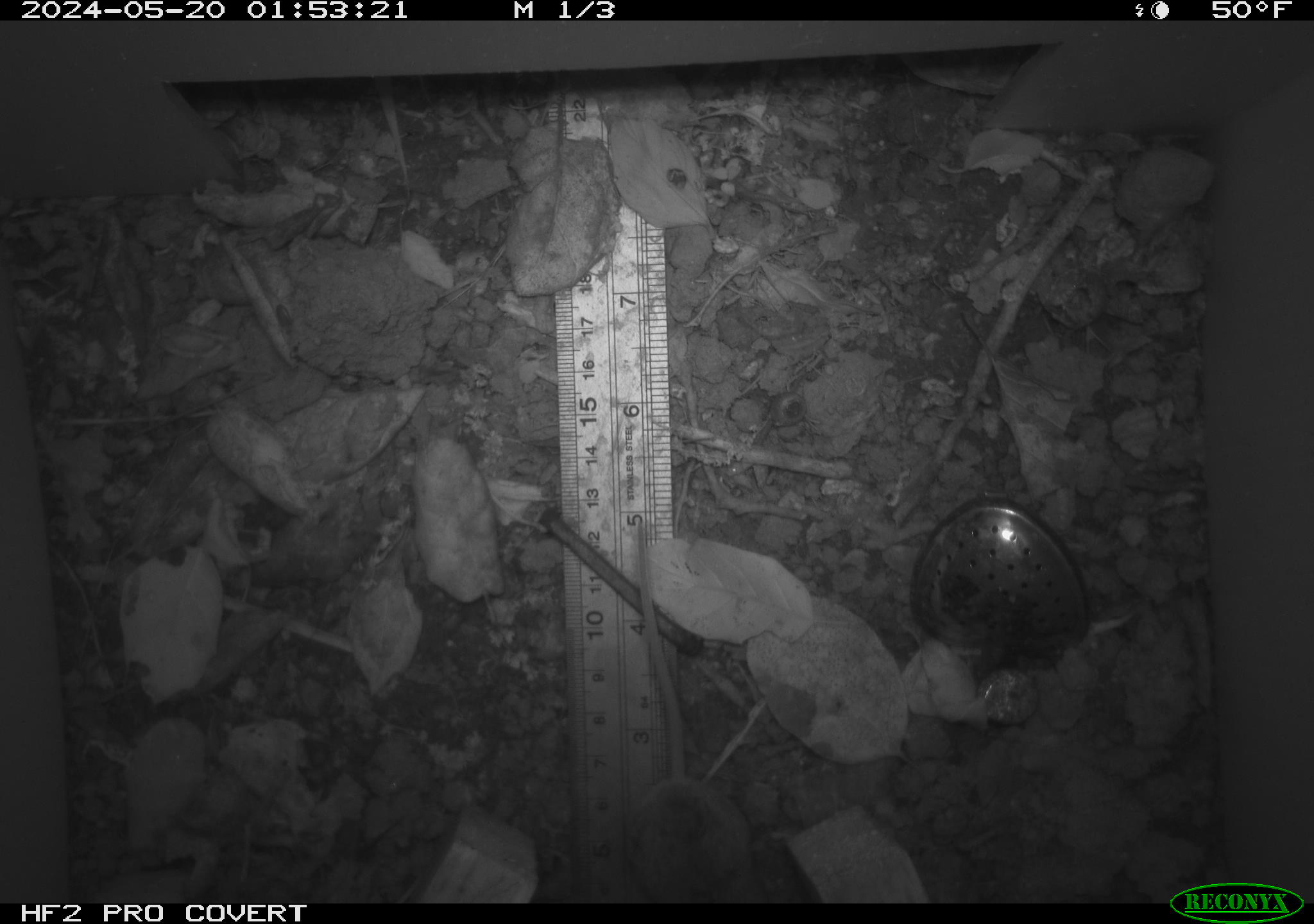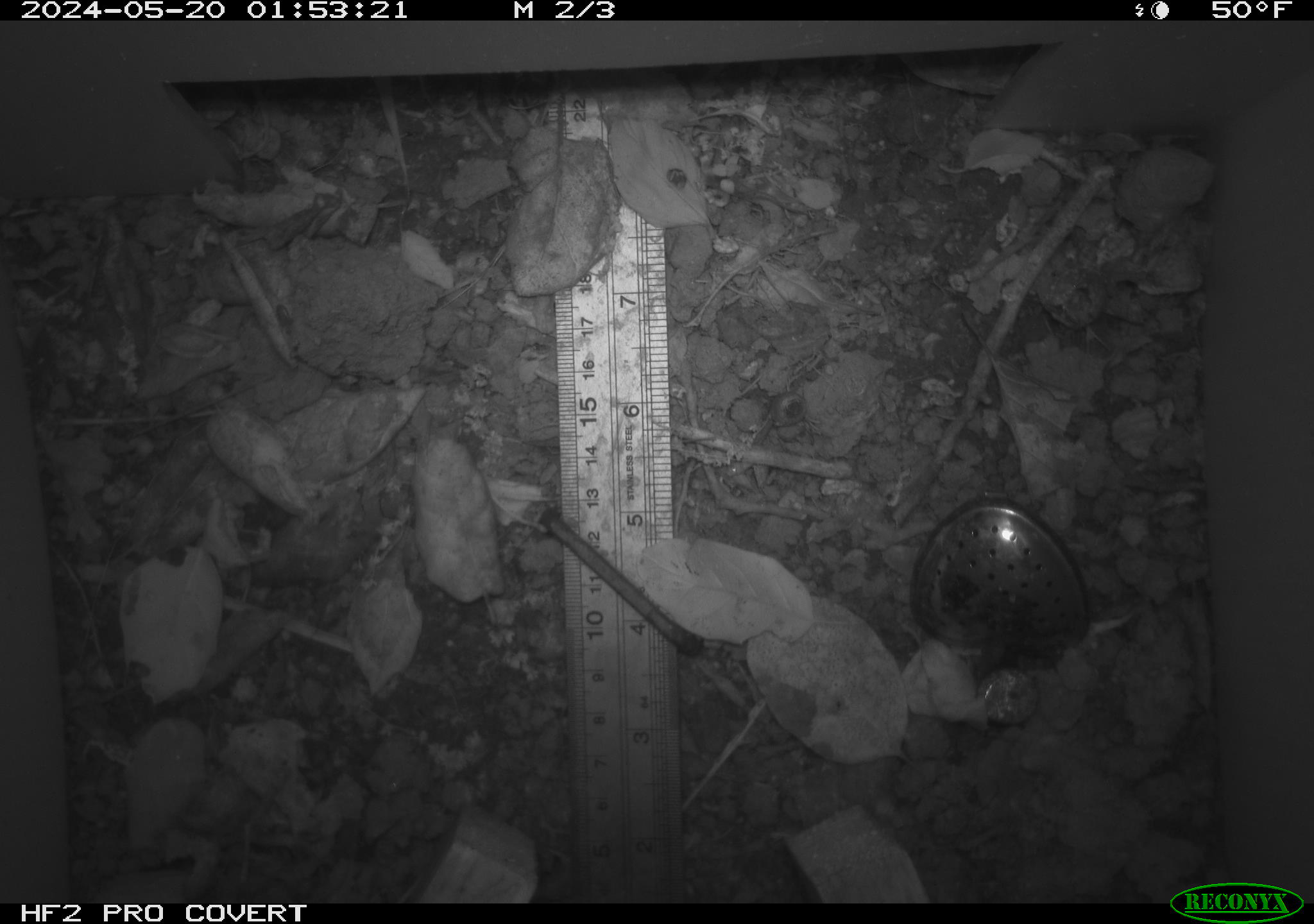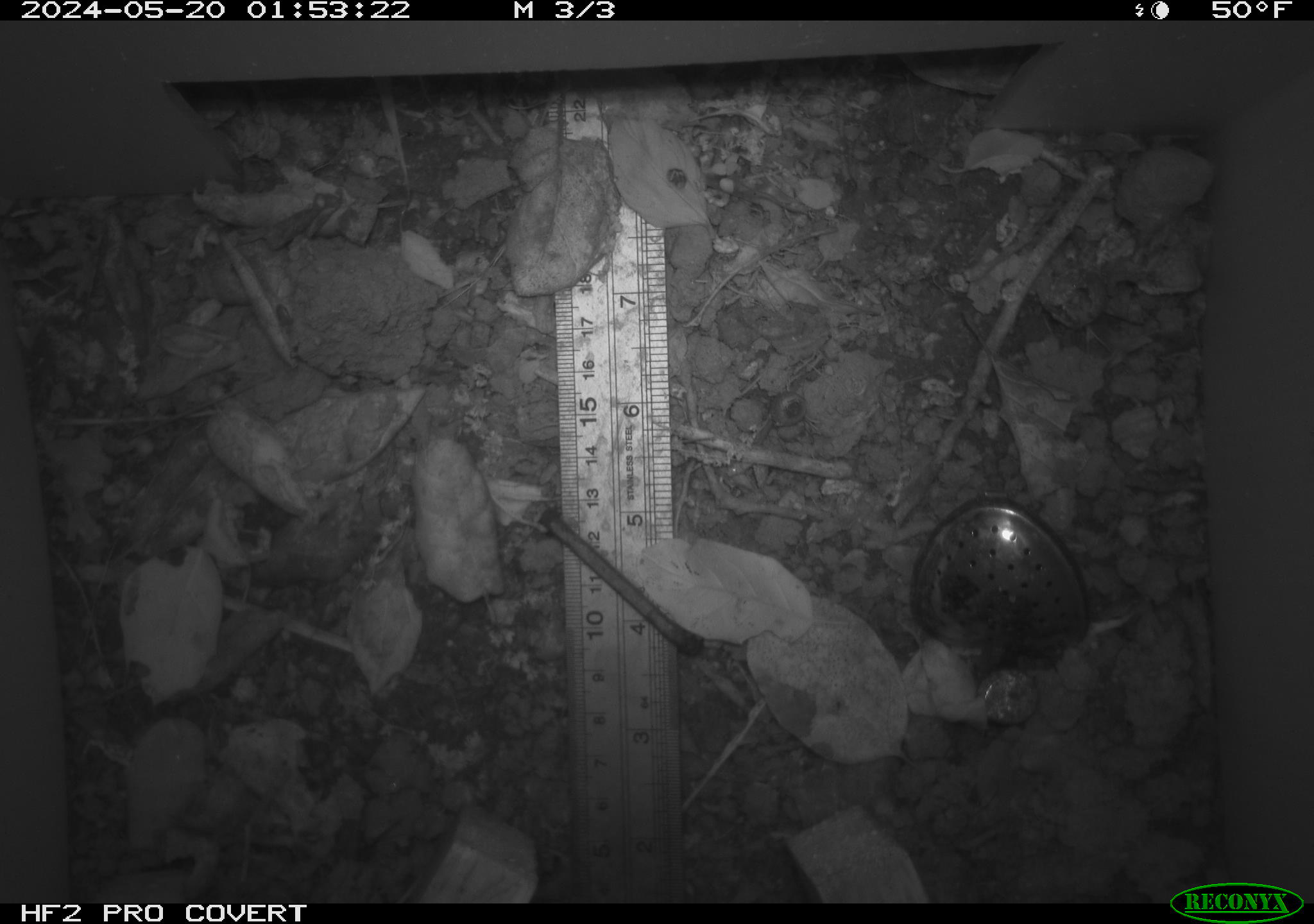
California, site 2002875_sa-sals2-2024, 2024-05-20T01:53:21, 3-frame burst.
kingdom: Animalia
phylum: Chordata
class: Mammalia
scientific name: Mammalia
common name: mammal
Mammal (Mammalia).